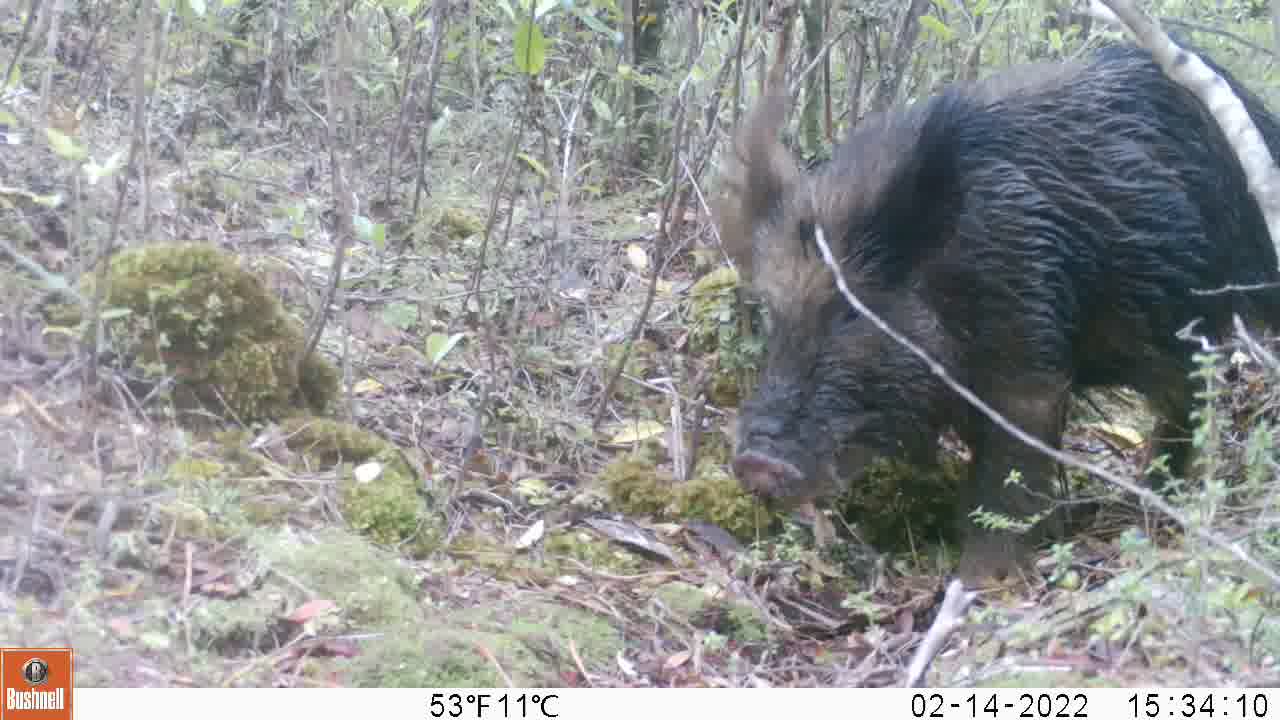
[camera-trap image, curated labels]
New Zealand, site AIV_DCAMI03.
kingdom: Animalia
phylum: Chordata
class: Mammalia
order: Artiodactyla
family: Suidae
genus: Sus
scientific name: Sus scrofa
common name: pig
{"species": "pig (Sus scrofa)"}